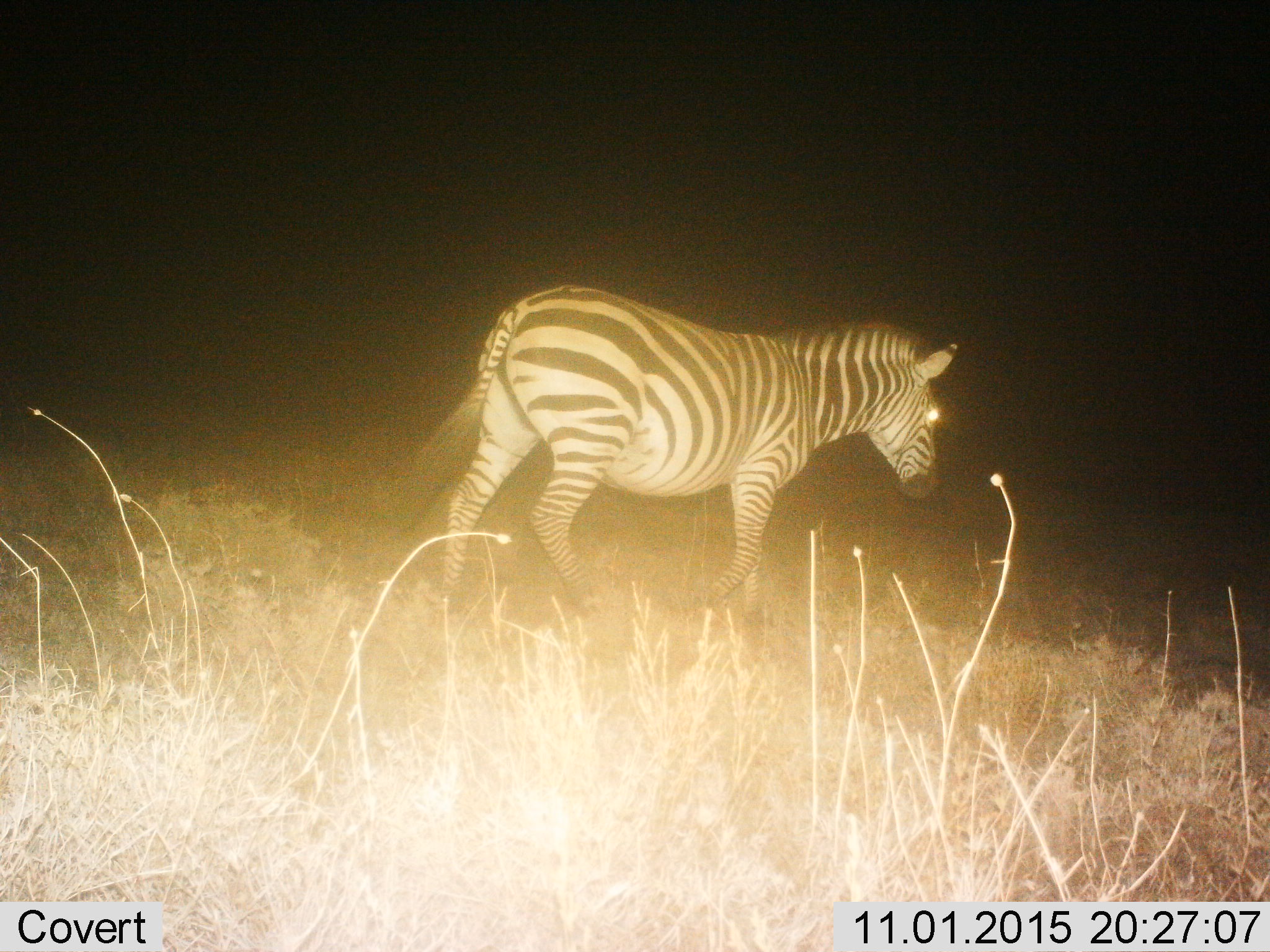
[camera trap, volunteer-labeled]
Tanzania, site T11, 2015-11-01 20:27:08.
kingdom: Animalia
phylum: Chordata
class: Mammalia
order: Perissodactyla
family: Equidae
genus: Equus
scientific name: Equus quagga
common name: plains zebra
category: zebra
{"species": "zebra (plains zebra) (Equus quagga)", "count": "1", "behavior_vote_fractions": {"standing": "33%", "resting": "0%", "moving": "67%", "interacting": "0%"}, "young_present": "0%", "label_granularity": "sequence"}